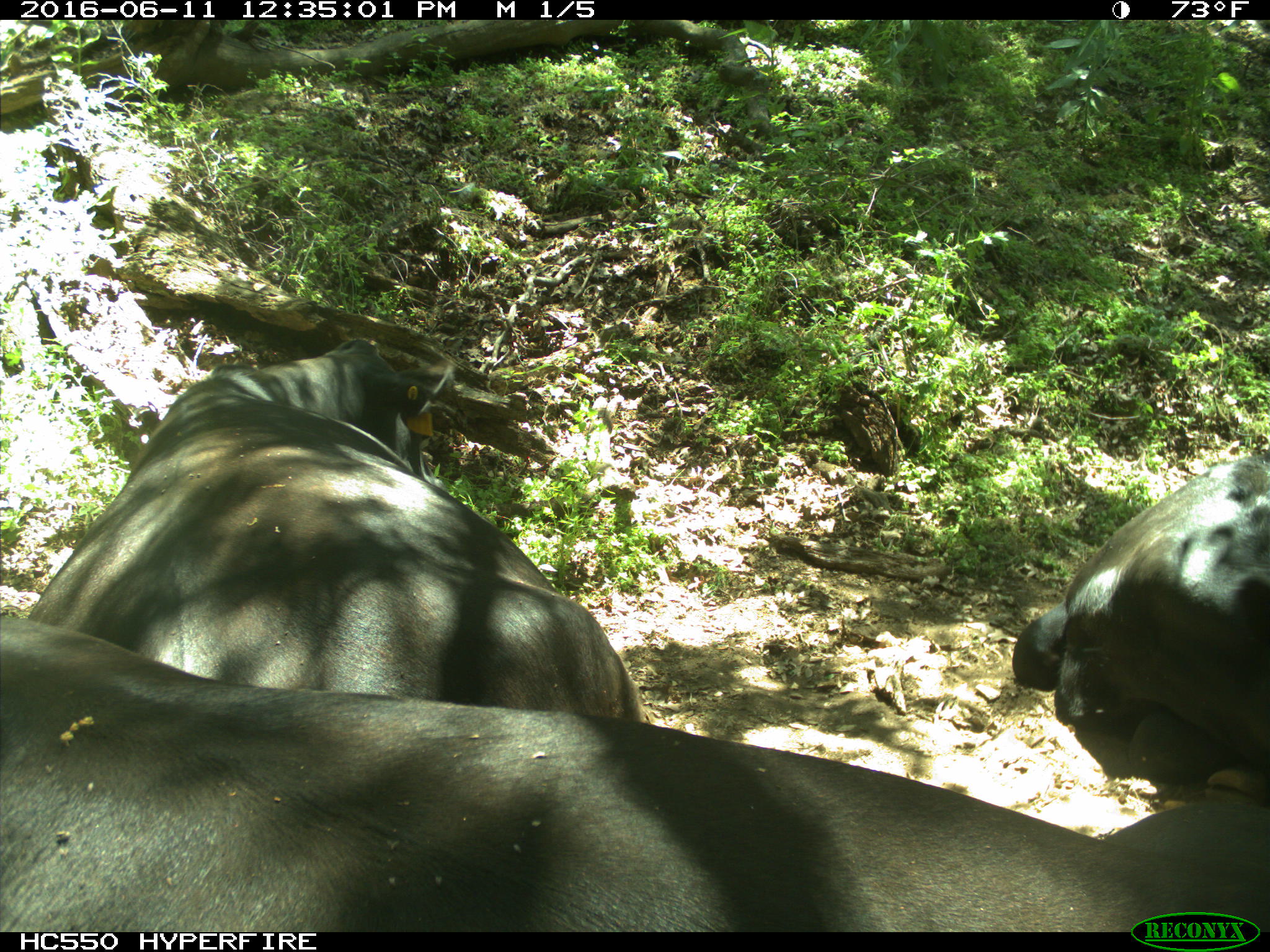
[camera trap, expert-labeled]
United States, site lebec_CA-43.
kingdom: Animalia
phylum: Chordata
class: Mammalia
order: Artiodactyla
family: Bovidae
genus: Bos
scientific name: Bos taurus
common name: domestic cow